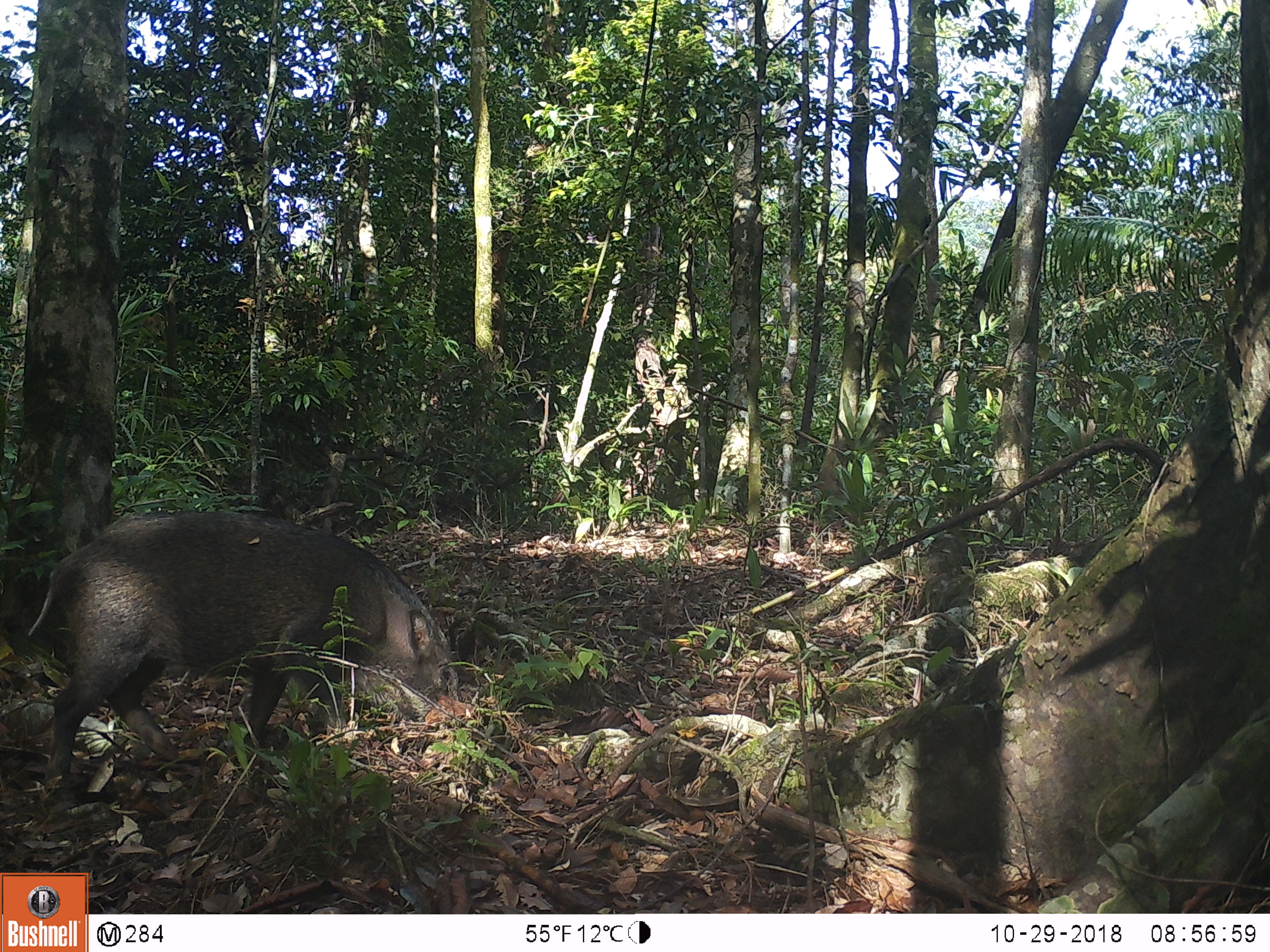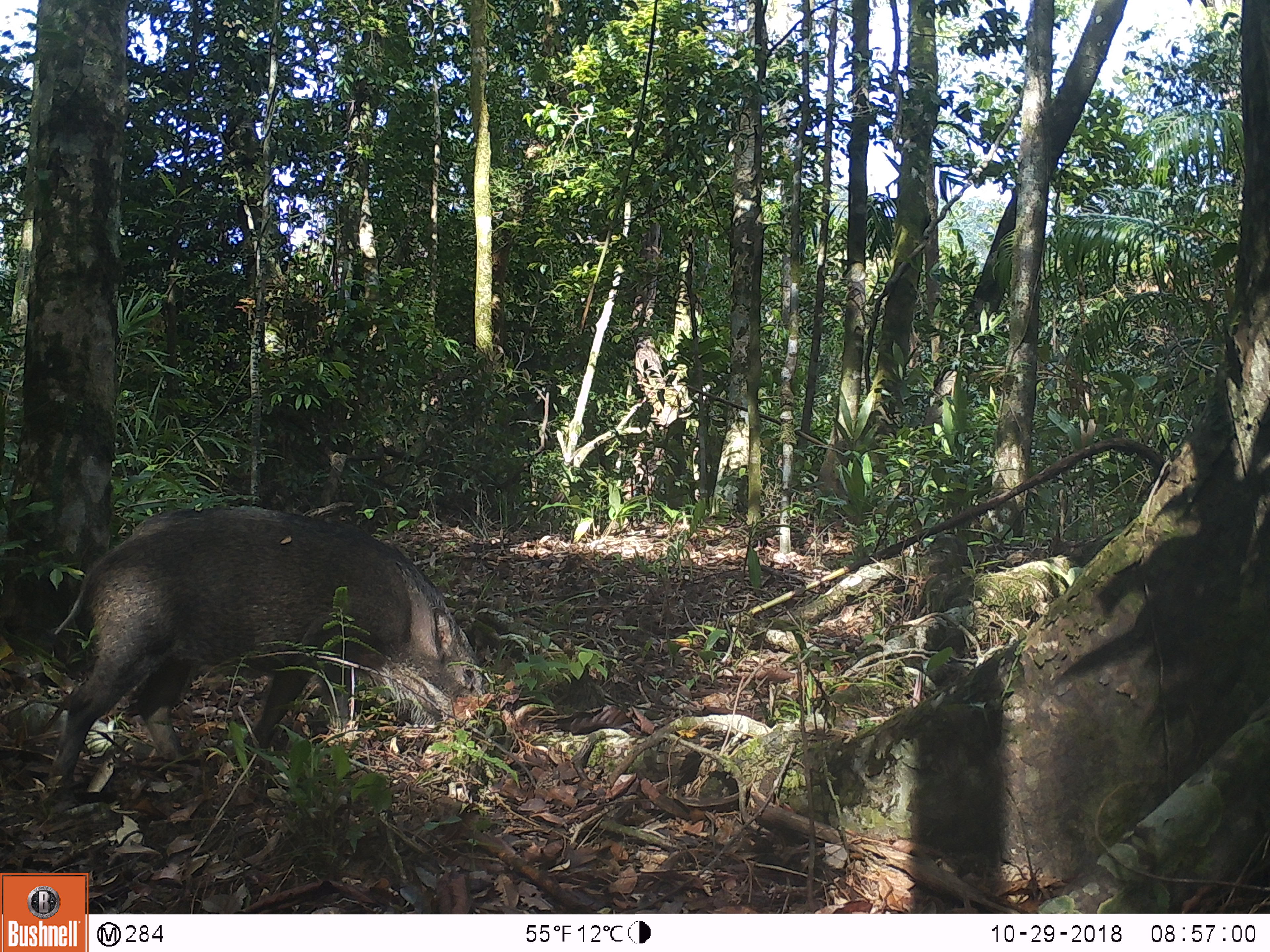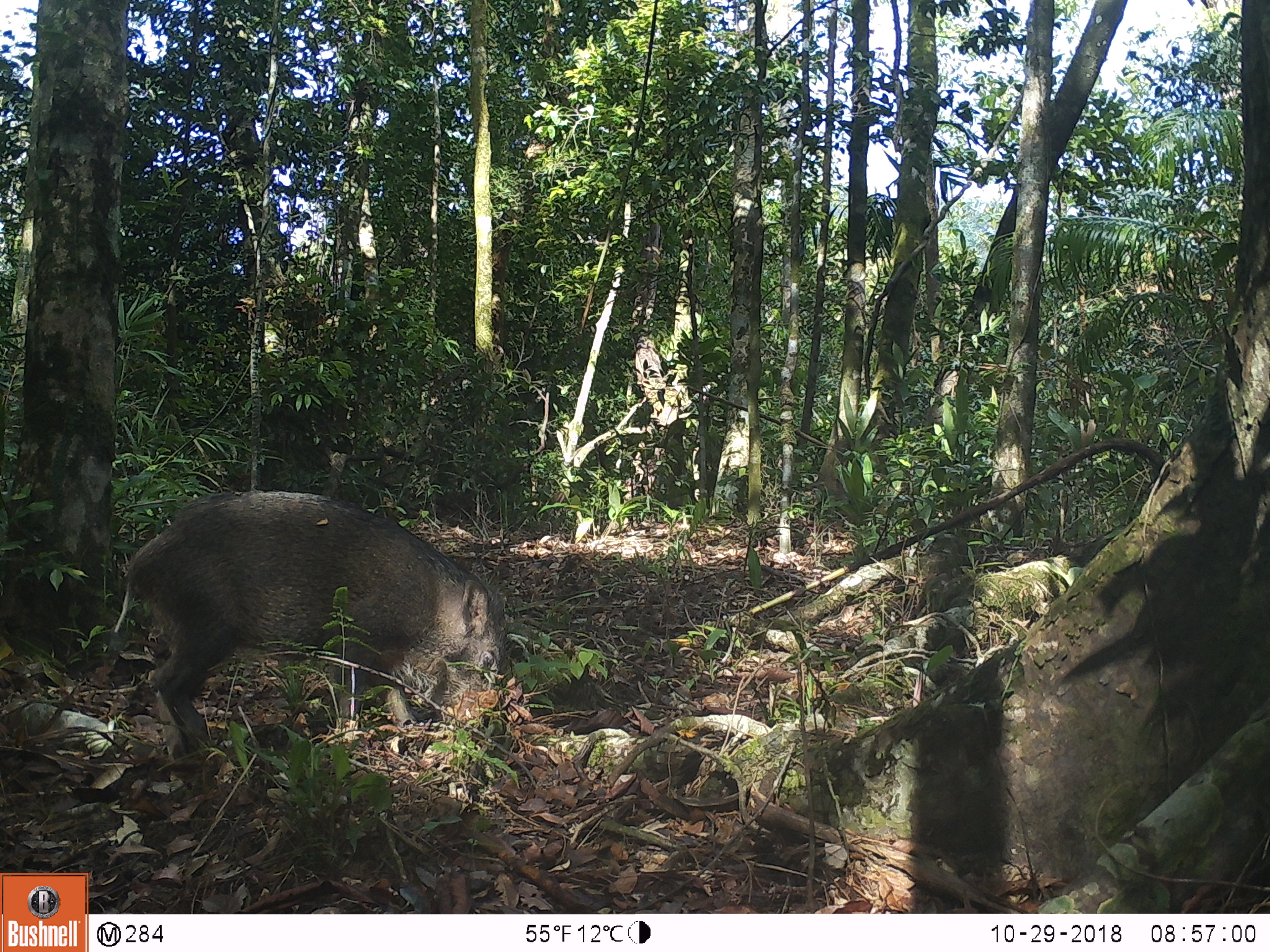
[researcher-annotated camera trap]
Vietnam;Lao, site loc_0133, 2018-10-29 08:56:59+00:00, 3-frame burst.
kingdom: Animalia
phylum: Chordata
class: Mammalia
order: Artiodactyla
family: Suidae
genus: Sus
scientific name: Sus scrofa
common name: eurasian wild pig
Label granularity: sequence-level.